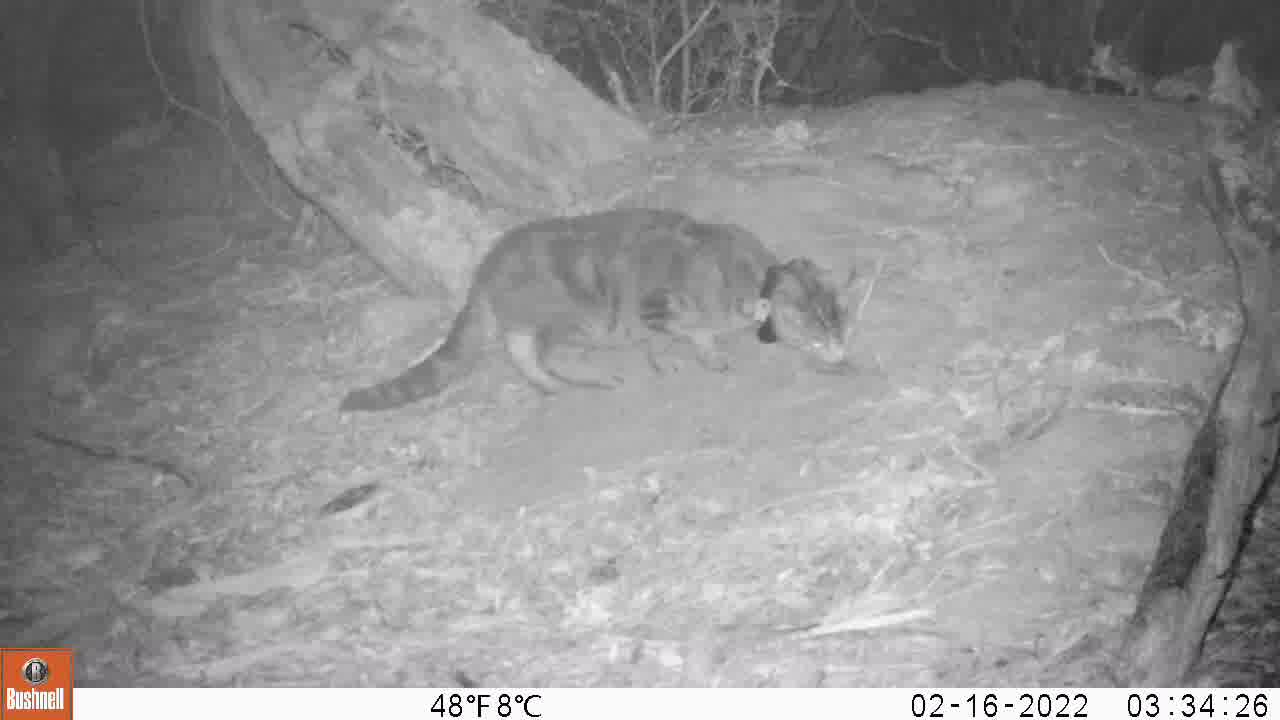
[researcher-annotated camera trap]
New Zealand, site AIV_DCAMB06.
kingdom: Animalia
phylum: Chordata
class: Mammalia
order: Carnivora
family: Felidae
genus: Felis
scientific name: Felis catus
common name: domestic cat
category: cat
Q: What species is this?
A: Cat (domestic cat) (Felis catus).